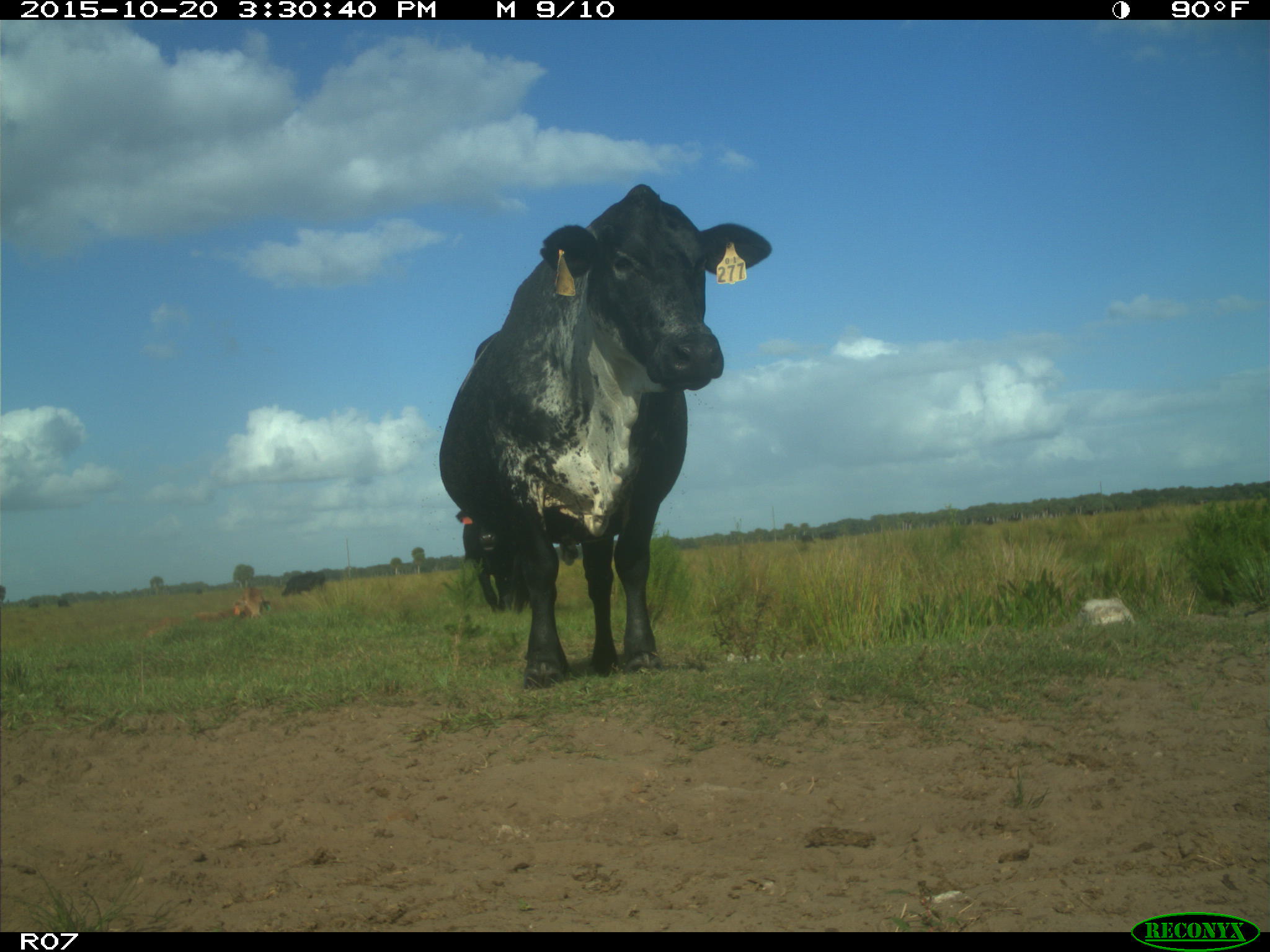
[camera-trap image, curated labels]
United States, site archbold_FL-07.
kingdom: Animalia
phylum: Chordata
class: Mammalia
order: Artiodactyla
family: Bovidae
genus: Bos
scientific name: Bos taurus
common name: domestic cow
Bos taurus (domestic cow).